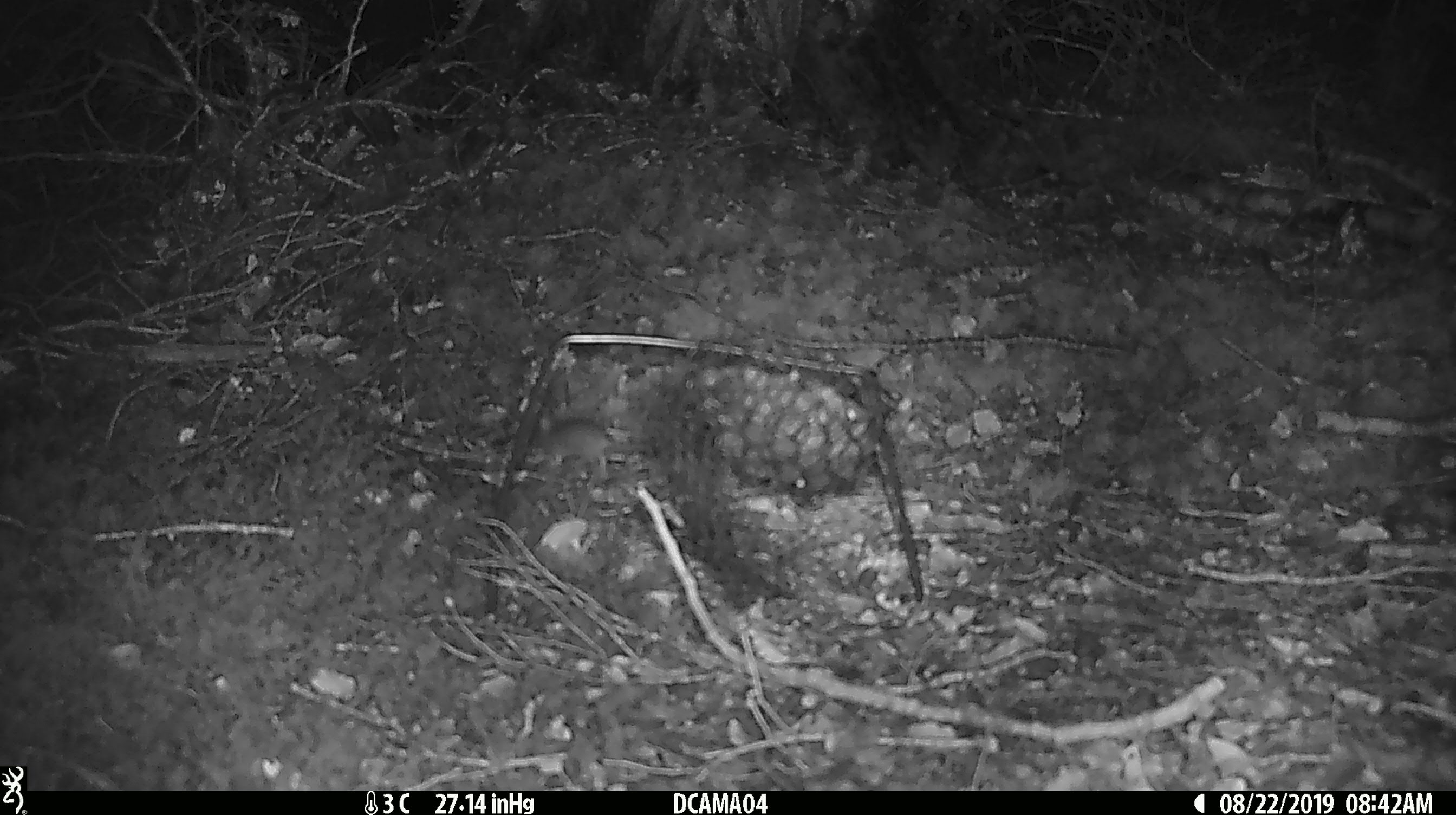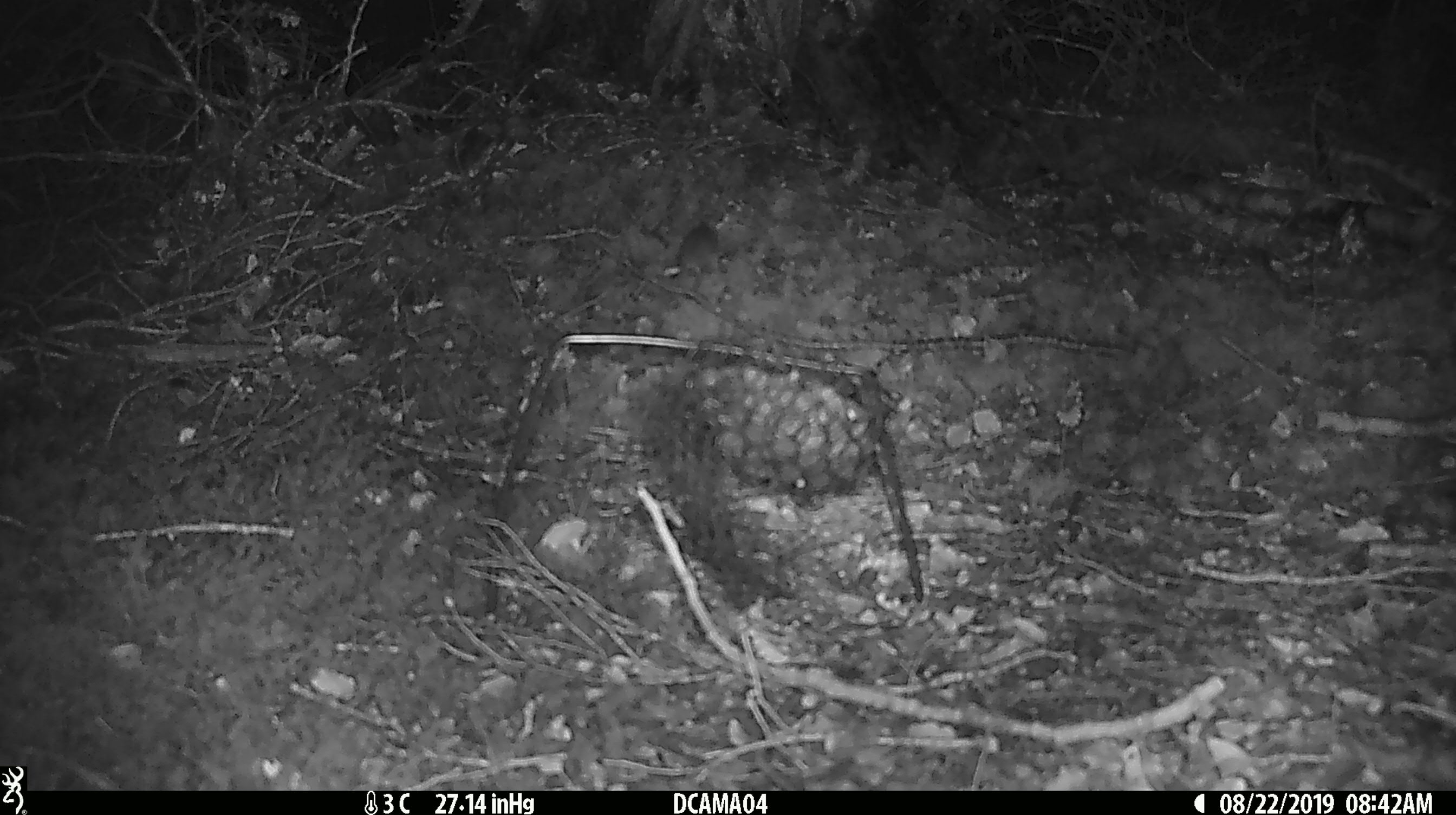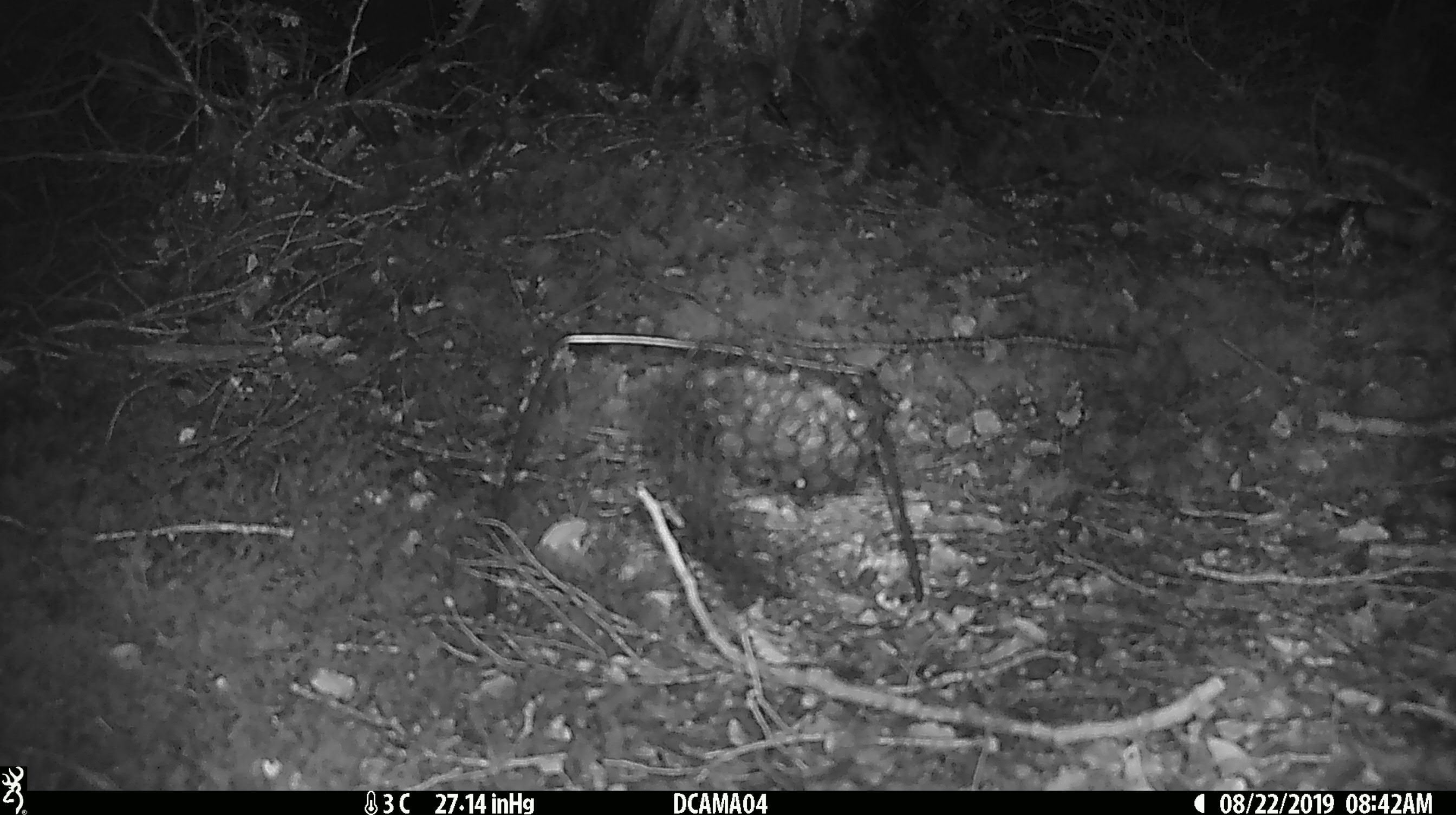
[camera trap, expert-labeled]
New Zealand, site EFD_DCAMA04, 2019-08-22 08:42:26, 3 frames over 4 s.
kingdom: Animalia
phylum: Chordata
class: Mammalia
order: Rodentia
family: Muridae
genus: Mus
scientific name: Mus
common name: mouse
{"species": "mouse (Mus)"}